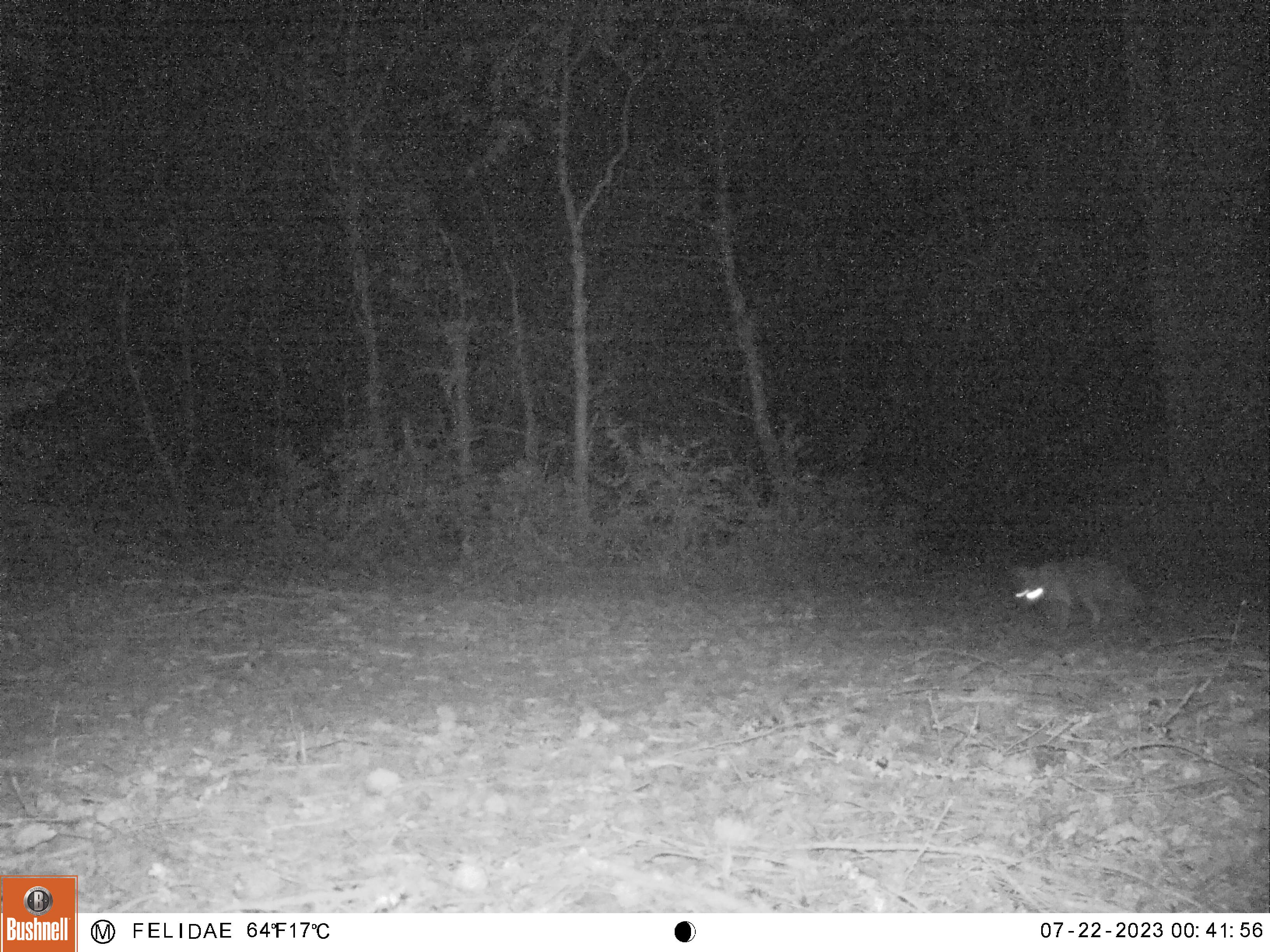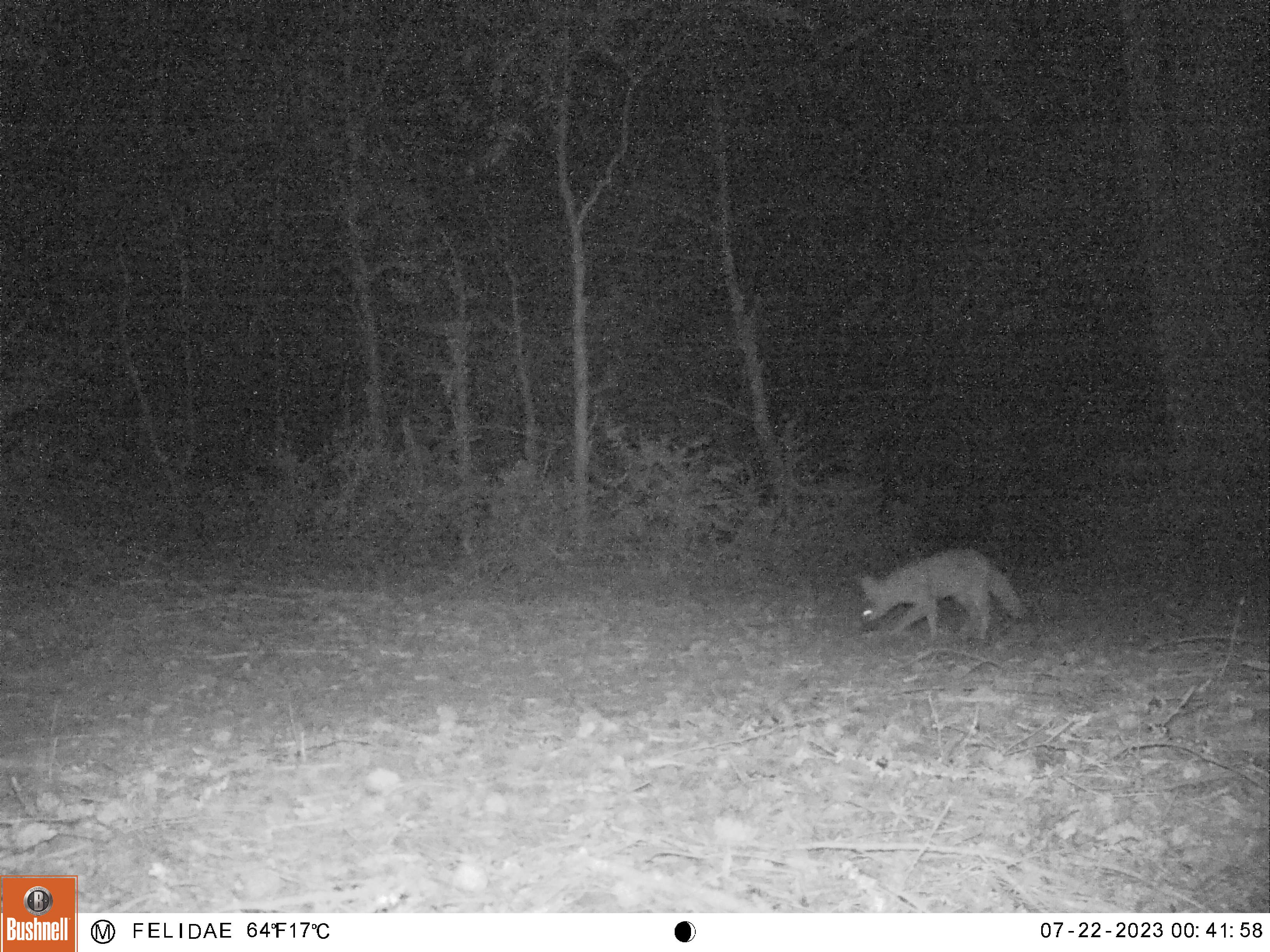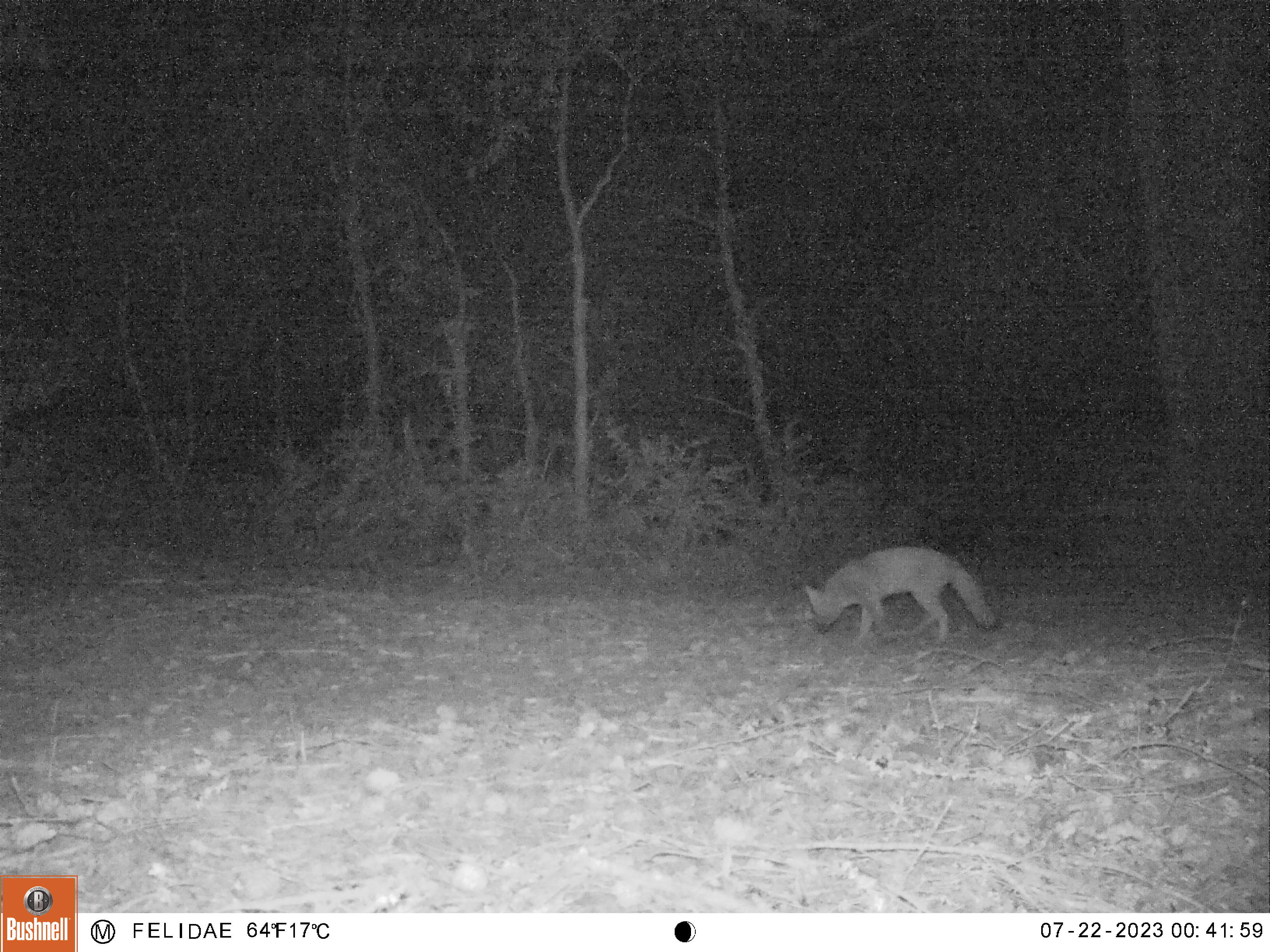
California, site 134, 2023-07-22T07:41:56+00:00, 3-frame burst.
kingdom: Animalia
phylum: Chordata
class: Mammalia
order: Carnivora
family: Canidae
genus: Urocyon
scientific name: Urocyon cinereoargenteus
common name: gray fox